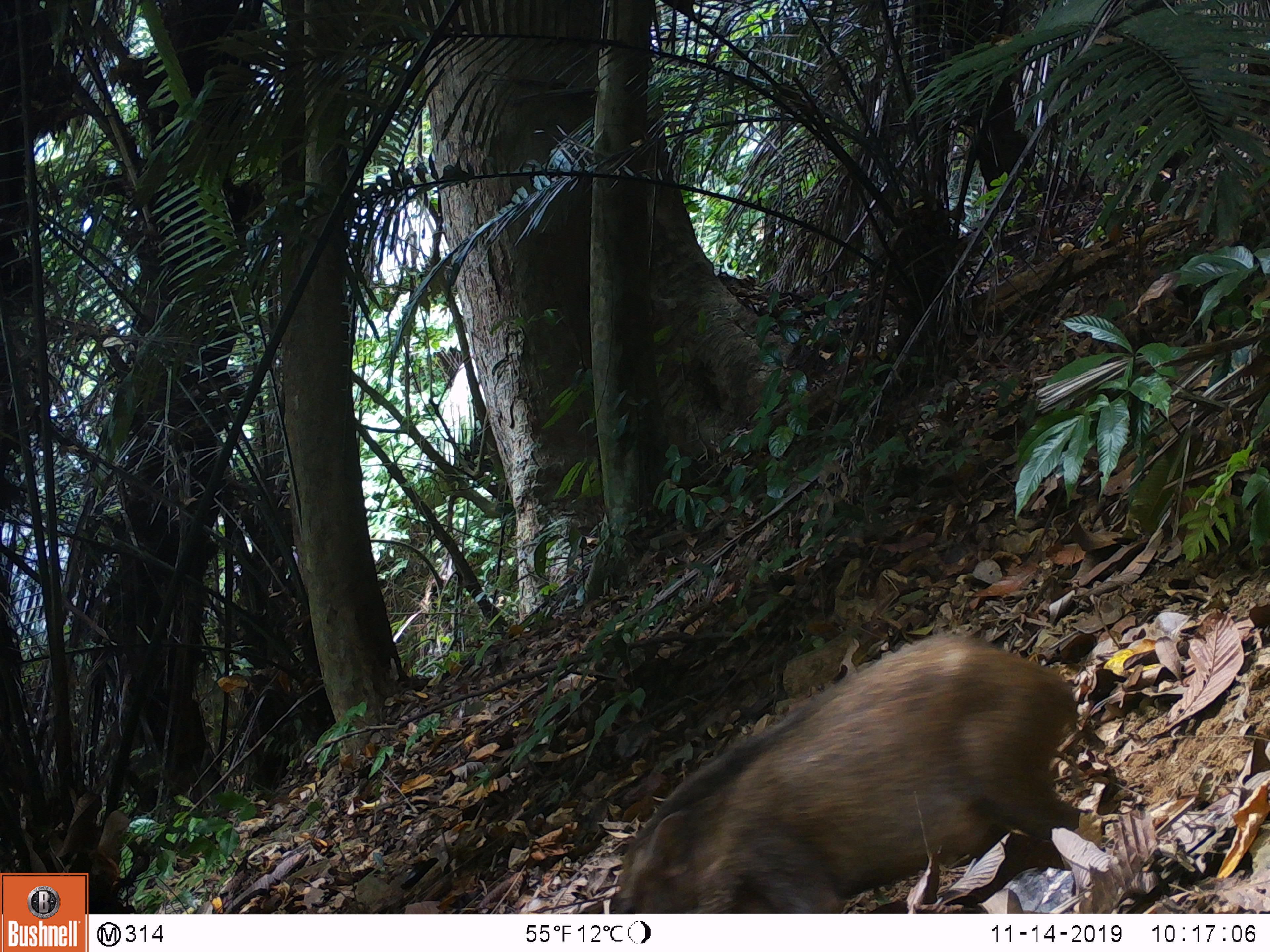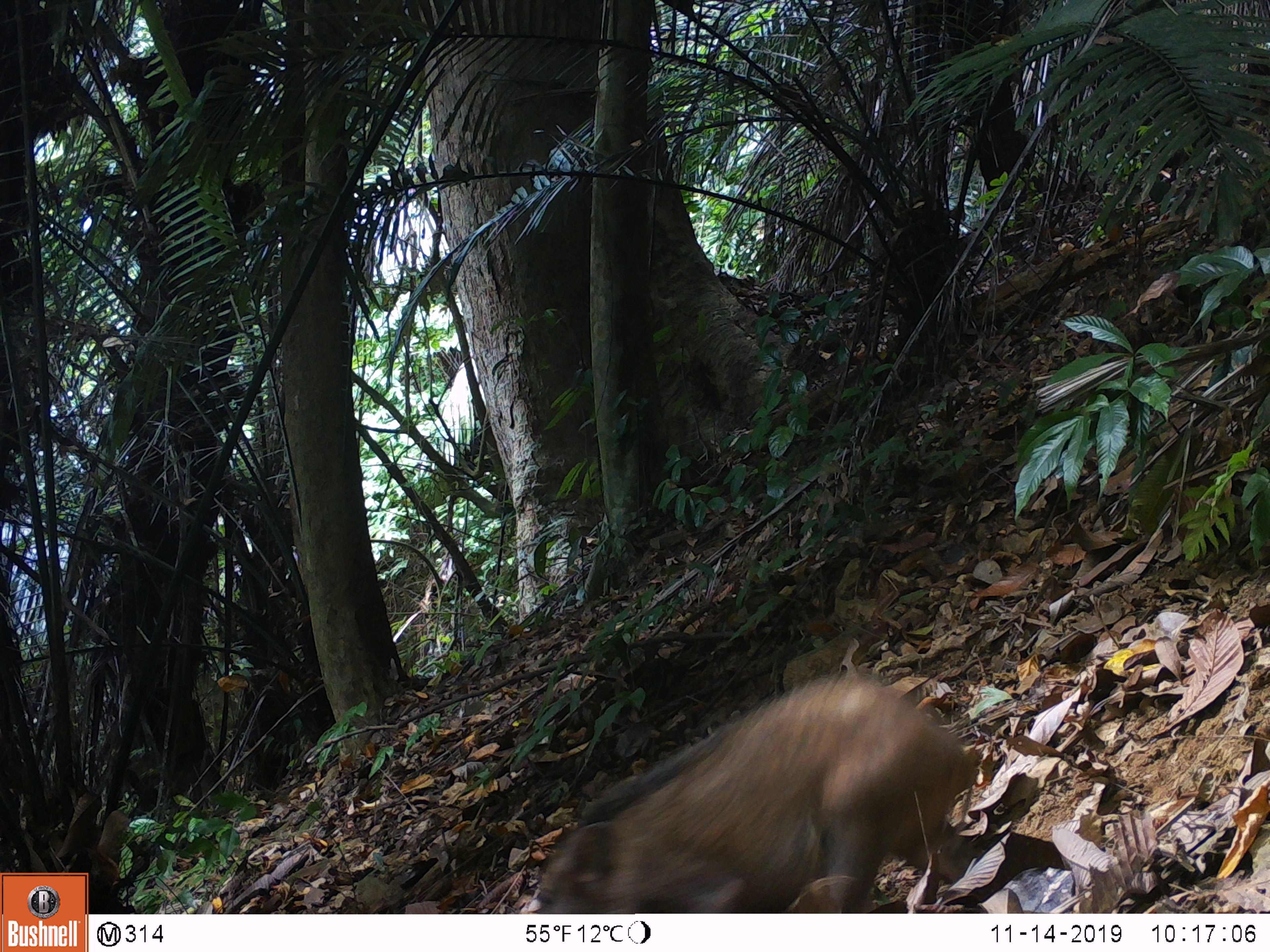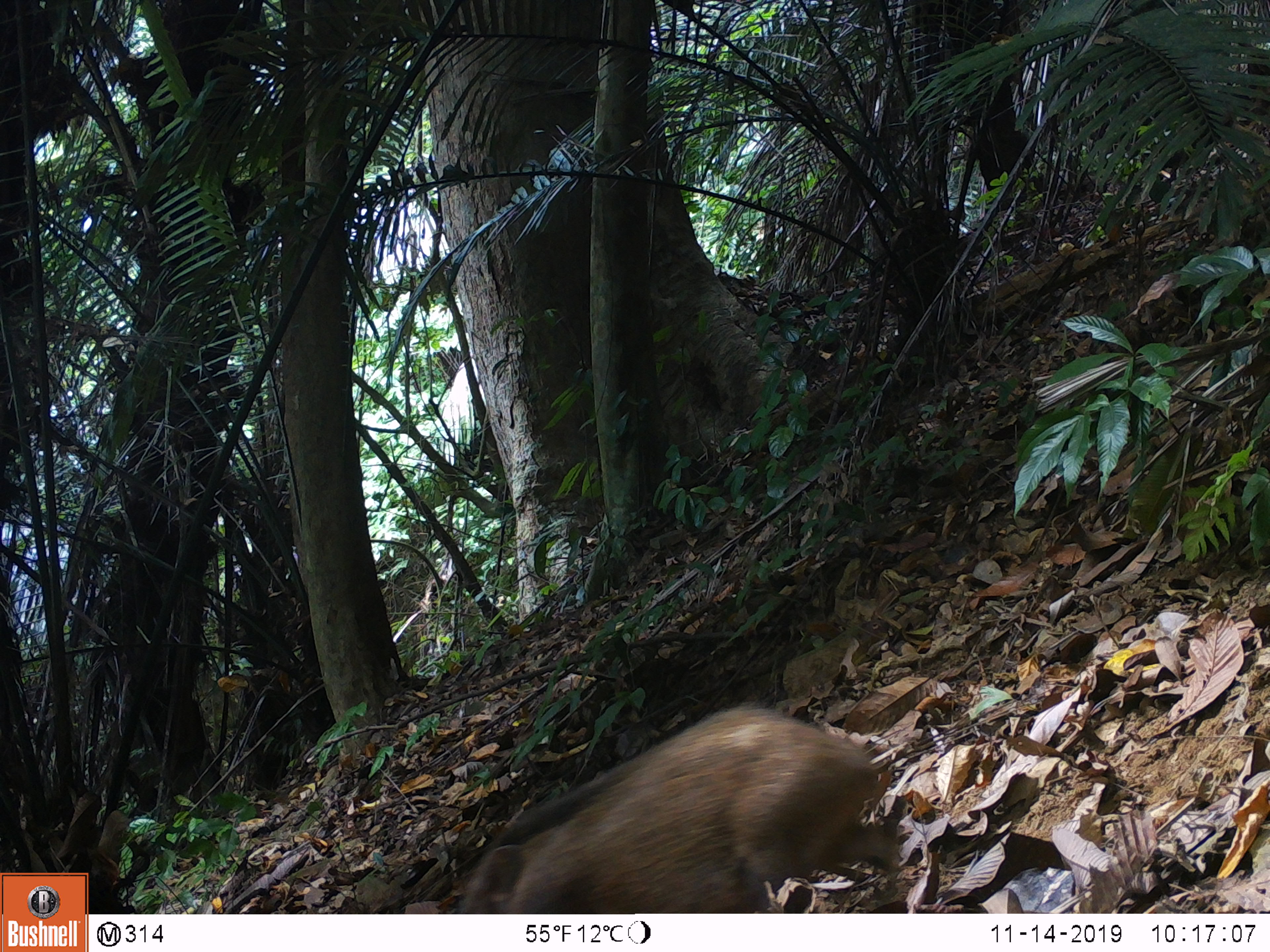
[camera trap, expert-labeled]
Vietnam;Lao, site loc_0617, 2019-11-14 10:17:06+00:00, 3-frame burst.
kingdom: Animalia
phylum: Chordata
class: Mammalia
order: Artiodactyla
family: Suidae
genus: Sus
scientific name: Sus scrofa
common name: eurasian wild pig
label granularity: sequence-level